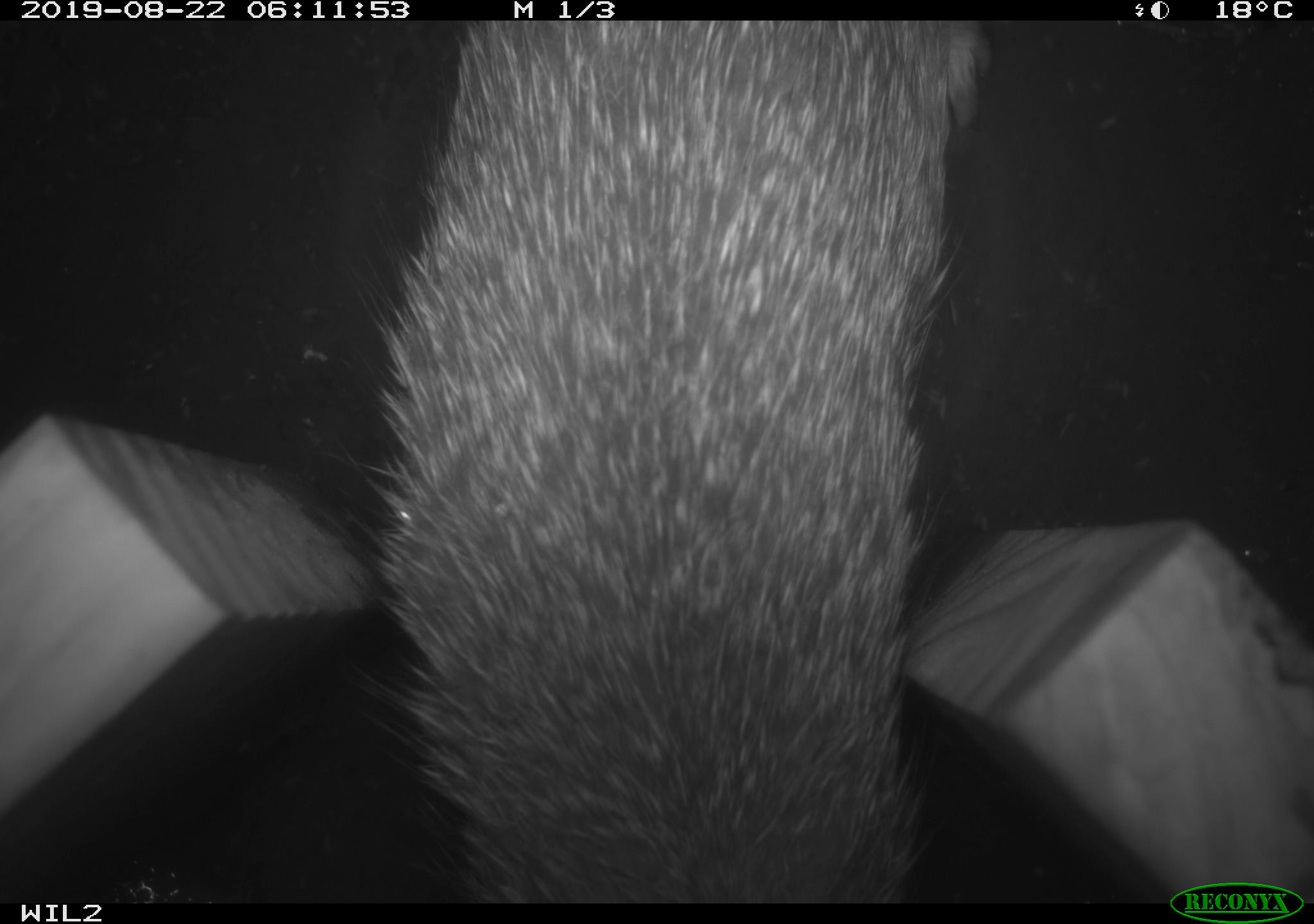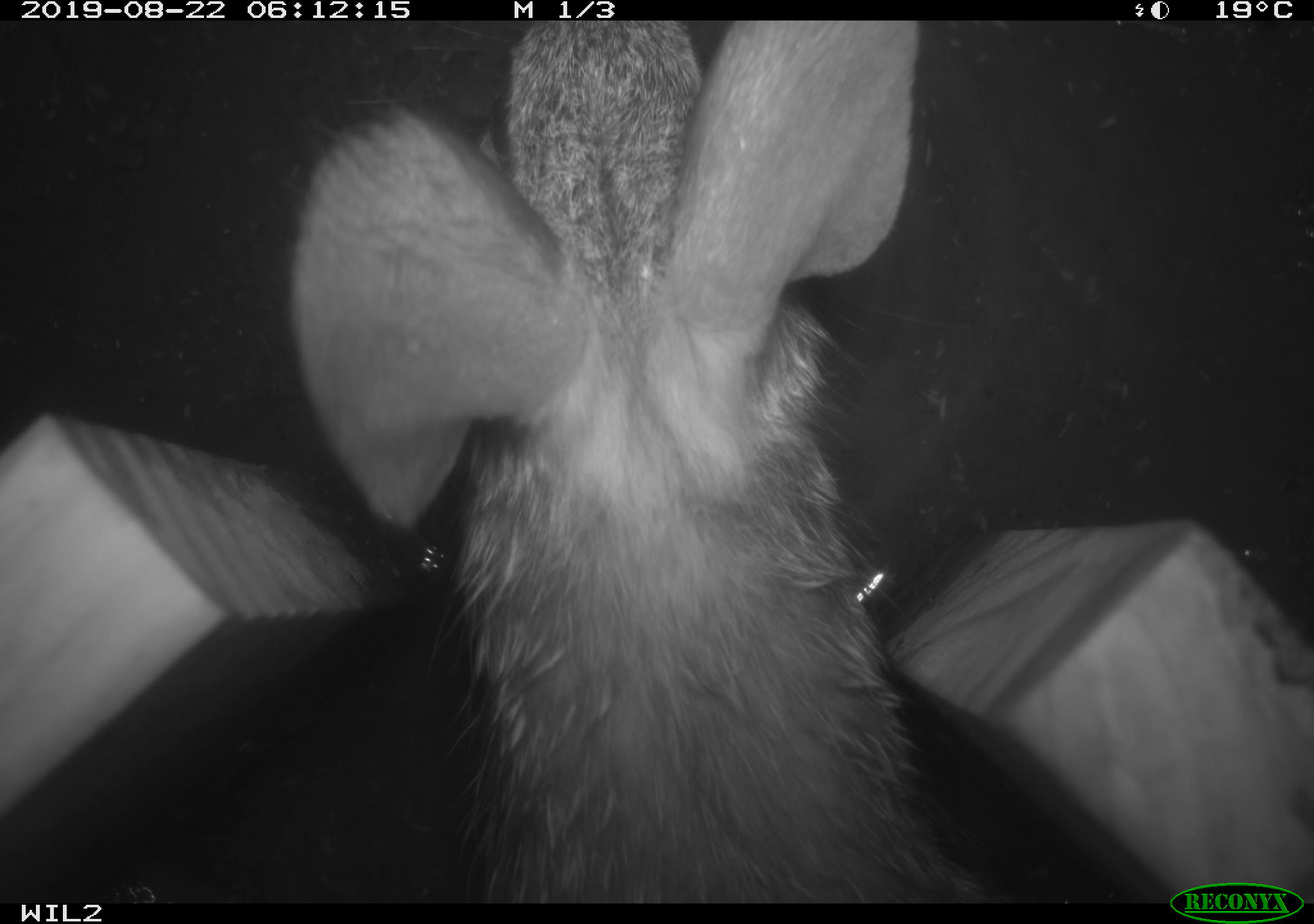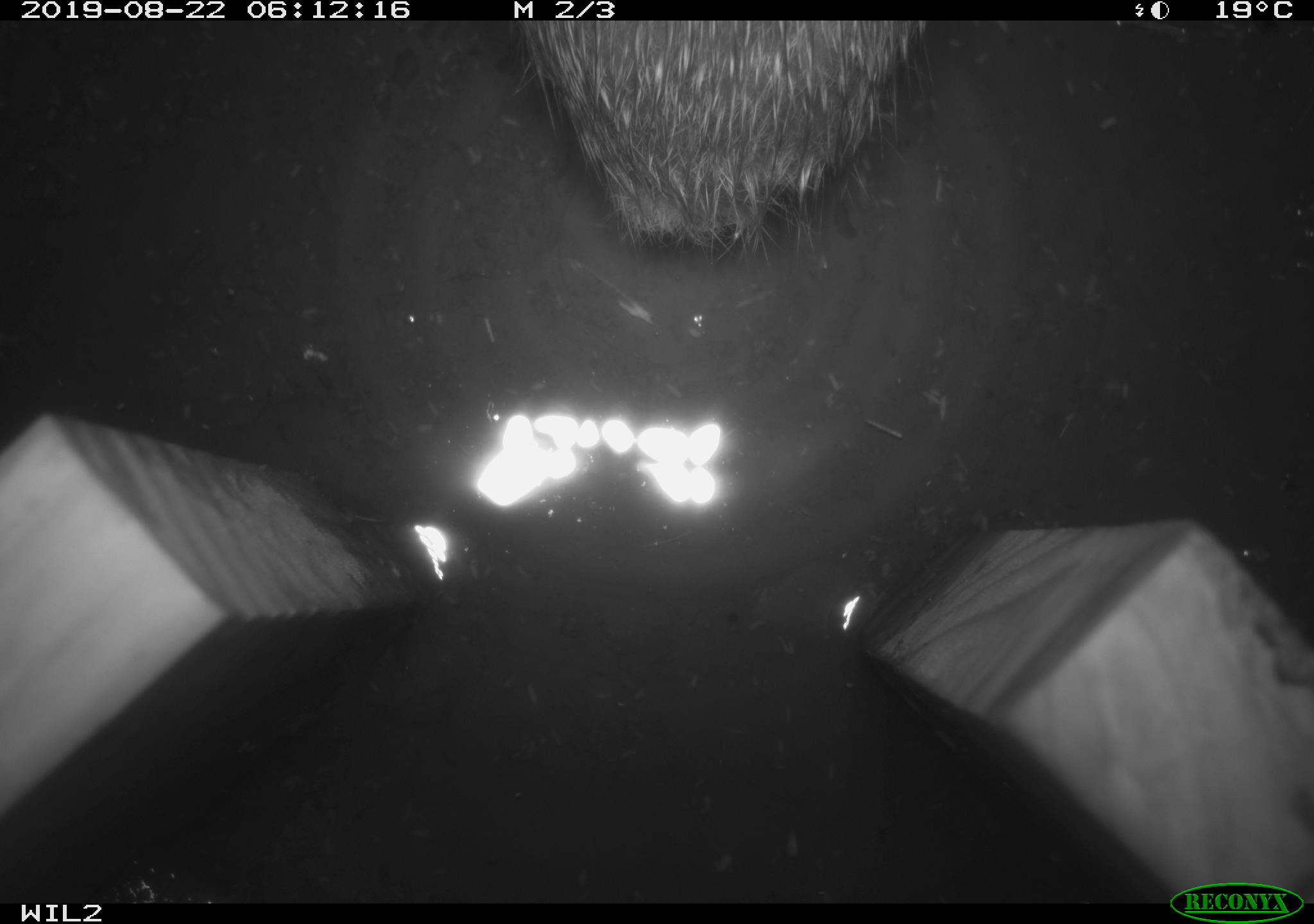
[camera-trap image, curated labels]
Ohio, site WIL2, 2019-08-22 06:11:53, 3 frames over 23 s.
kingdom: Animalia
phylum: Chordata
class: Mammalia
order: Lagomorpha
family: Leporidae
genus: Sylvilagus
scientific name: Sylvilagus floridanus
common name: eastern cottontail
Eastern cottontail (Sylvilagus floridanus).